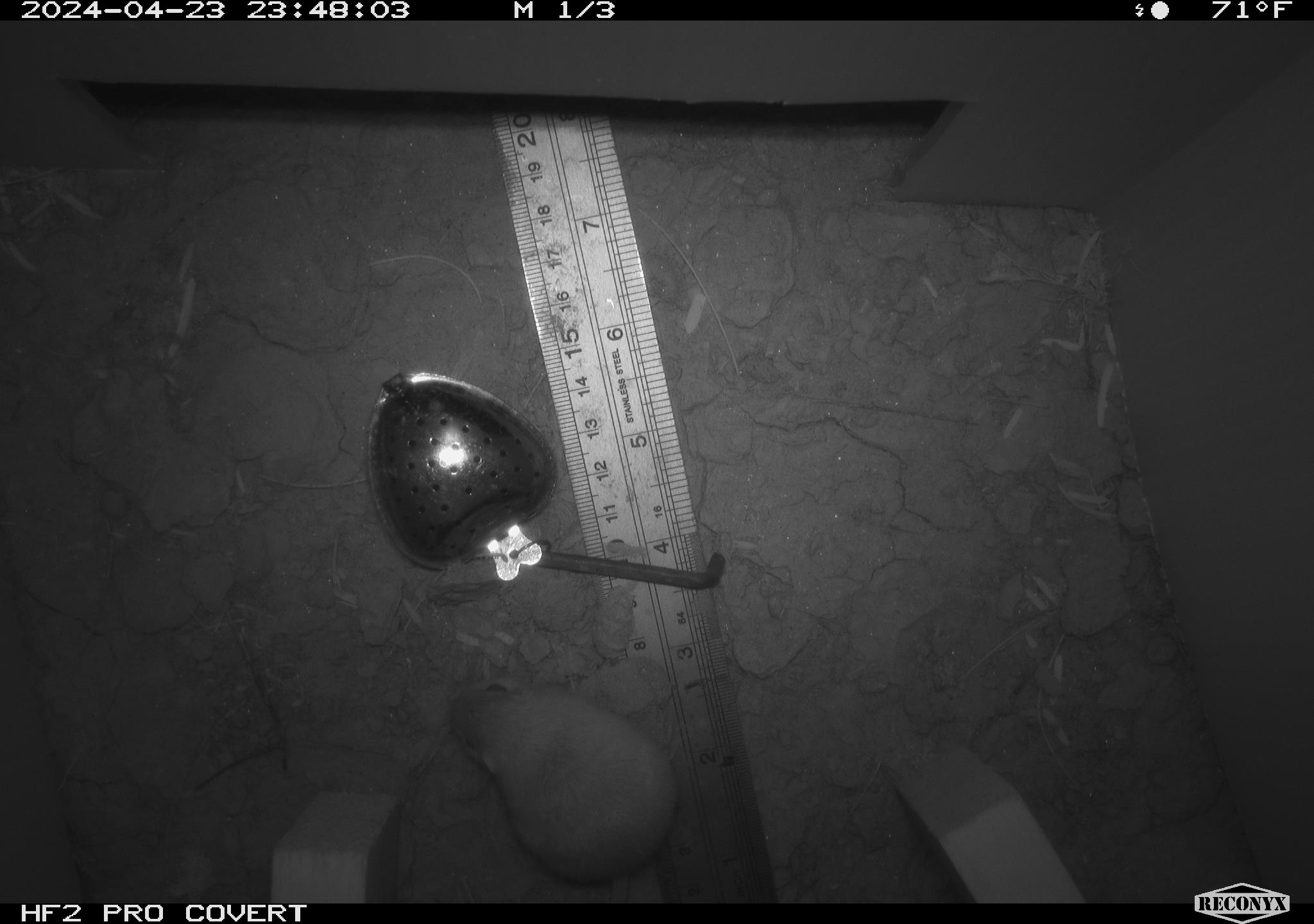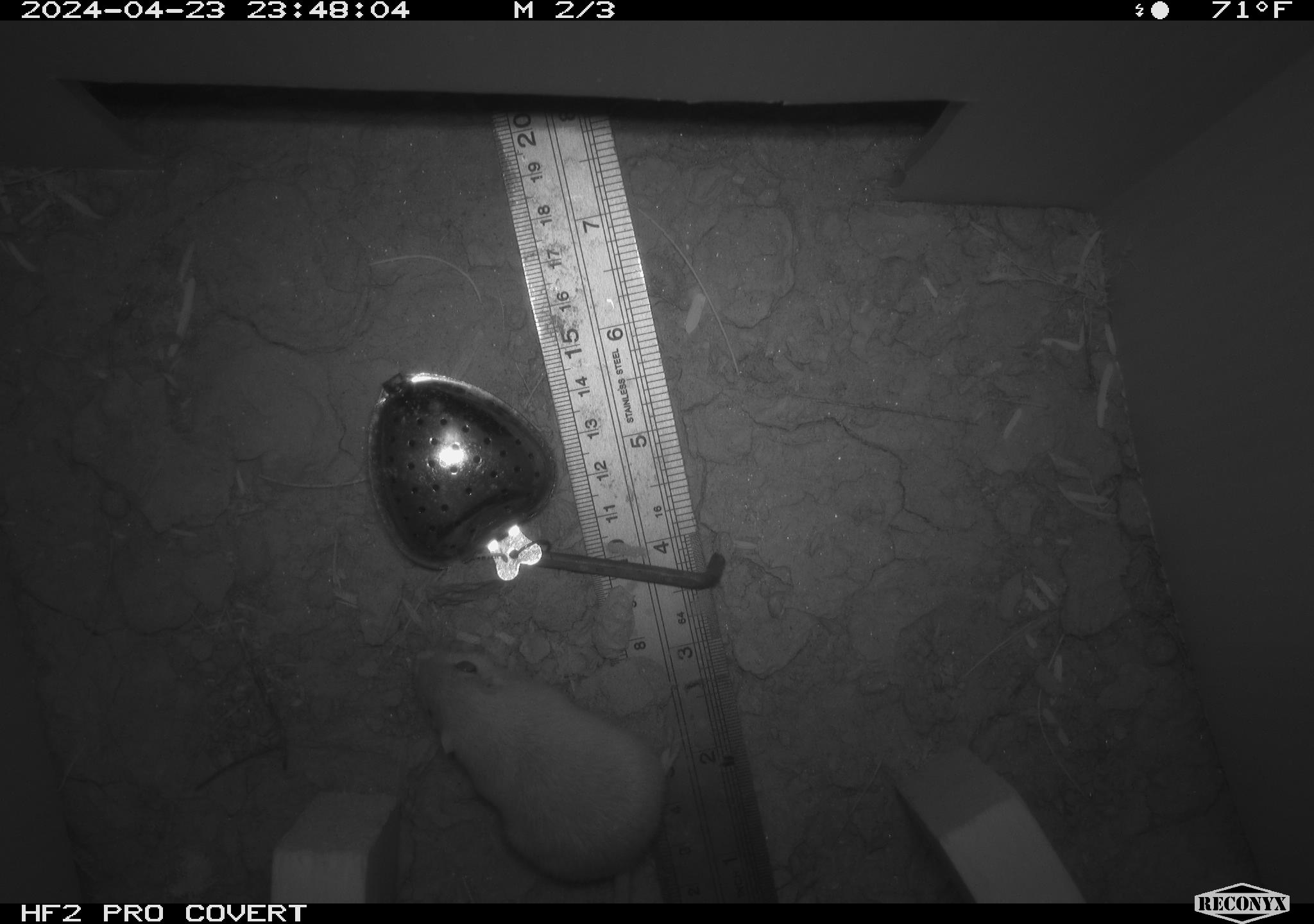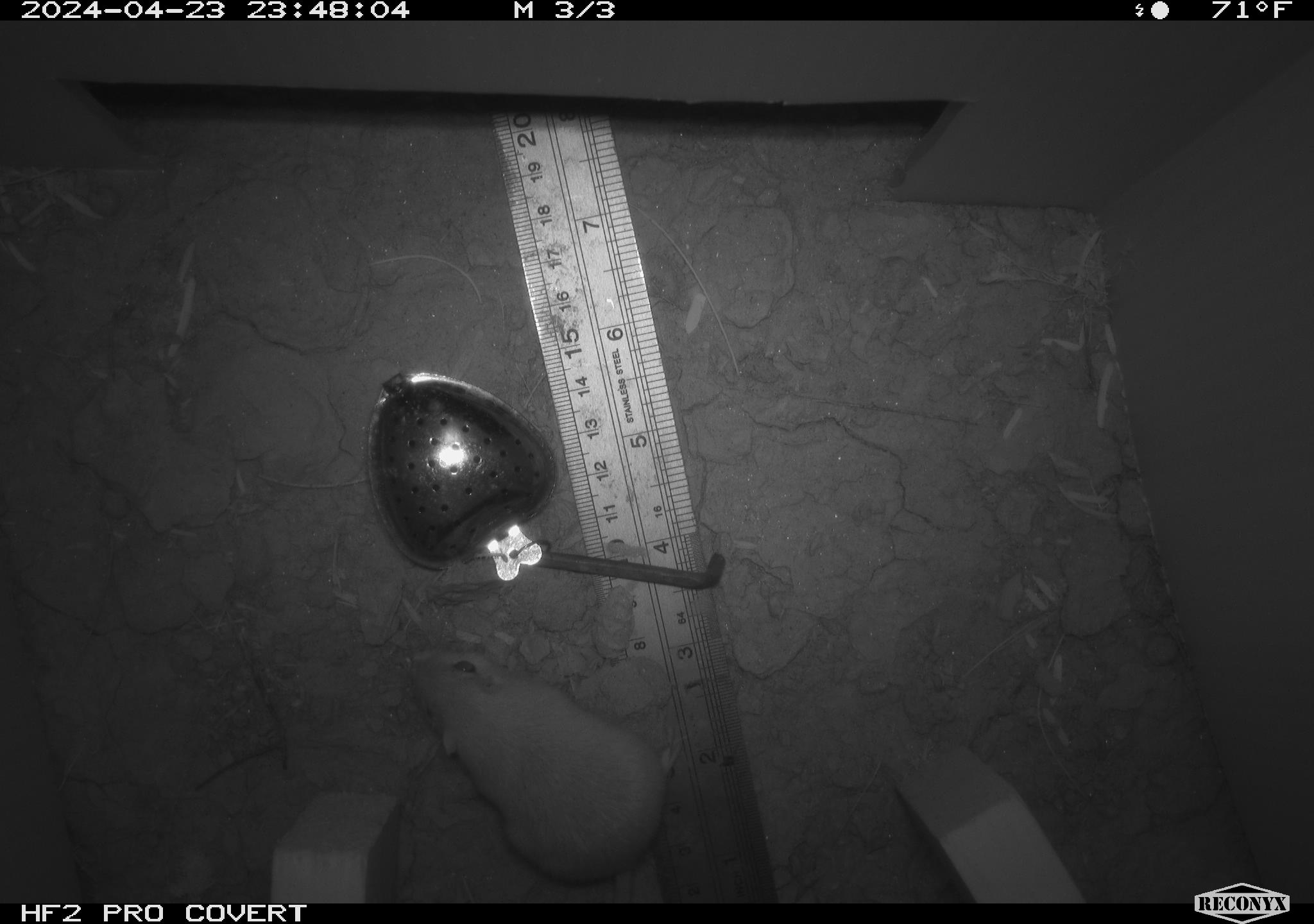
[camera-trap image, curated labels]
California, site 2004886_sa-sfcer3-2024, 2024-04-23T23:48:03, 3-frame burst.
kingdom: Animalia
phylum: Chordata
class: Mammalia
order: Rodentia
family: Heteromyidae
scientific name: Heteromyidae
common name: kangaroo rats and pocket mice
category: heteromyidae family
Heteromyidae family (kangaroo rats and pocket mice) (Heteromyidae).